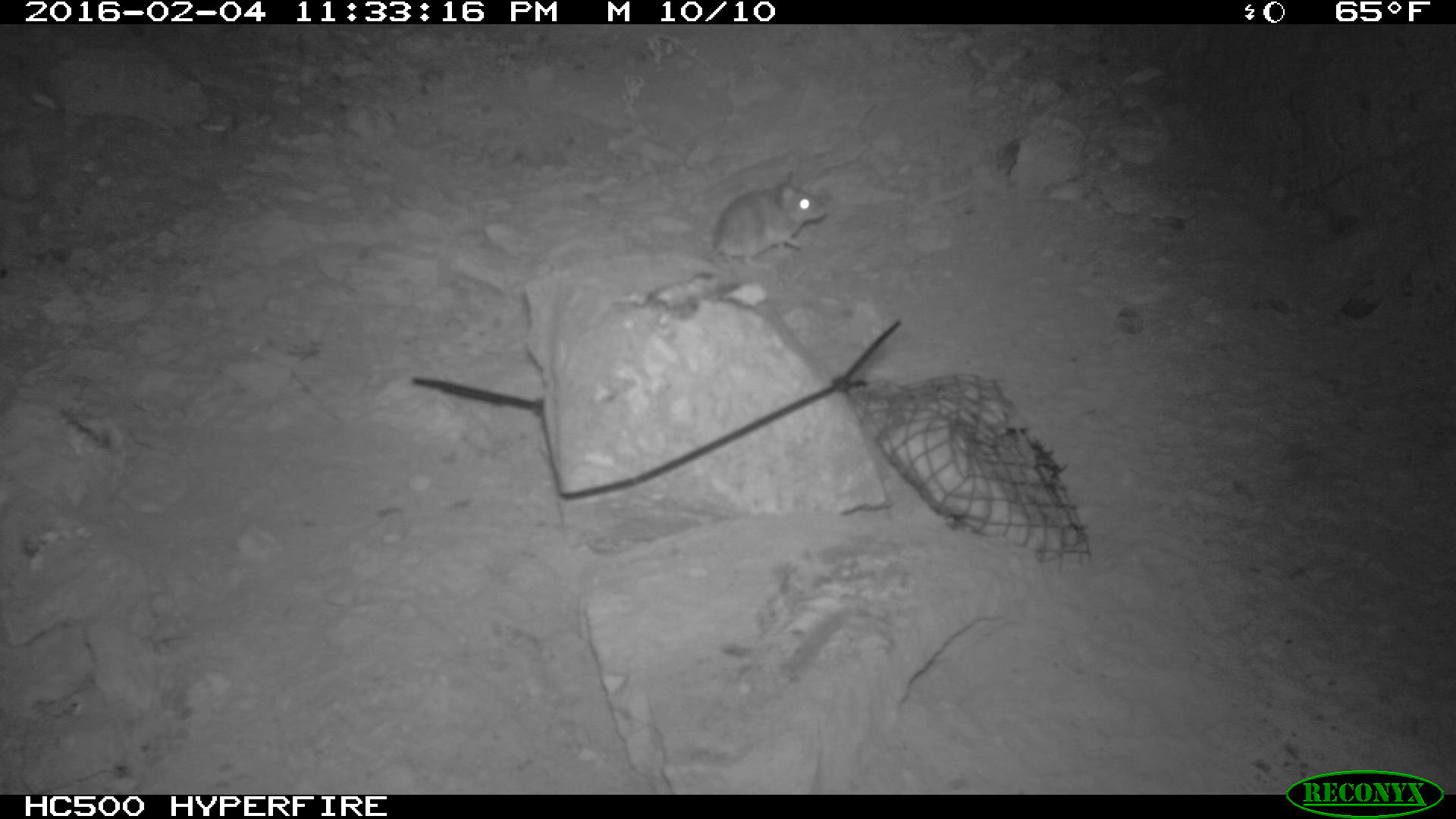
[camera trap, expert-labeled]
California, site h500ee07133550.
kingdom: Animalia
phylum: Chordata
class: Mammalia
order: Rodentia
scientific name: Rodentia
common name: rodent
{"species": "rodent (Rodentia)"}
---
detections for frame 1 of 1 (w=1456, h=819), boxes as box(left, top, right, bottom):
rodent: box(696, 165, 827, 275)